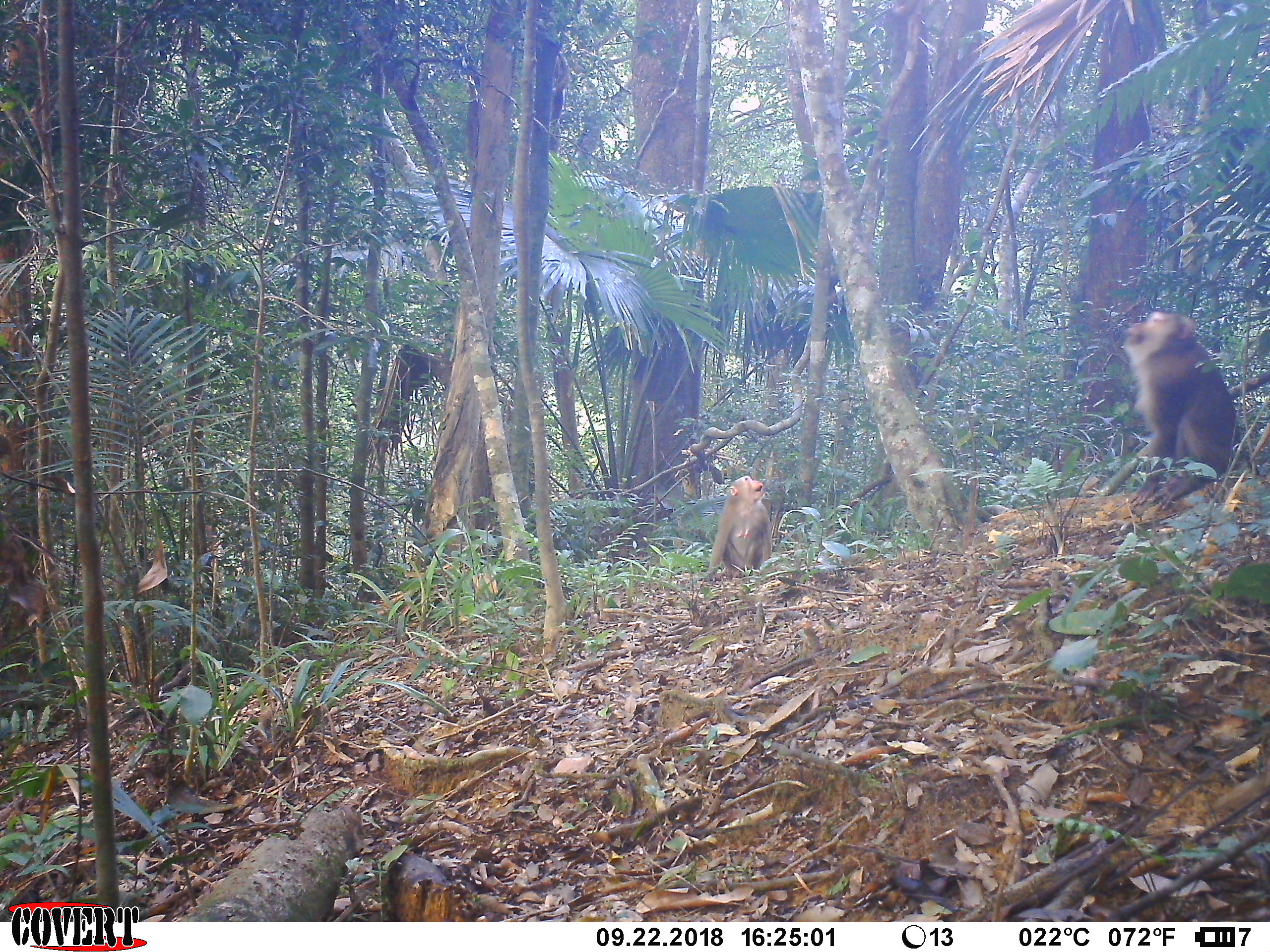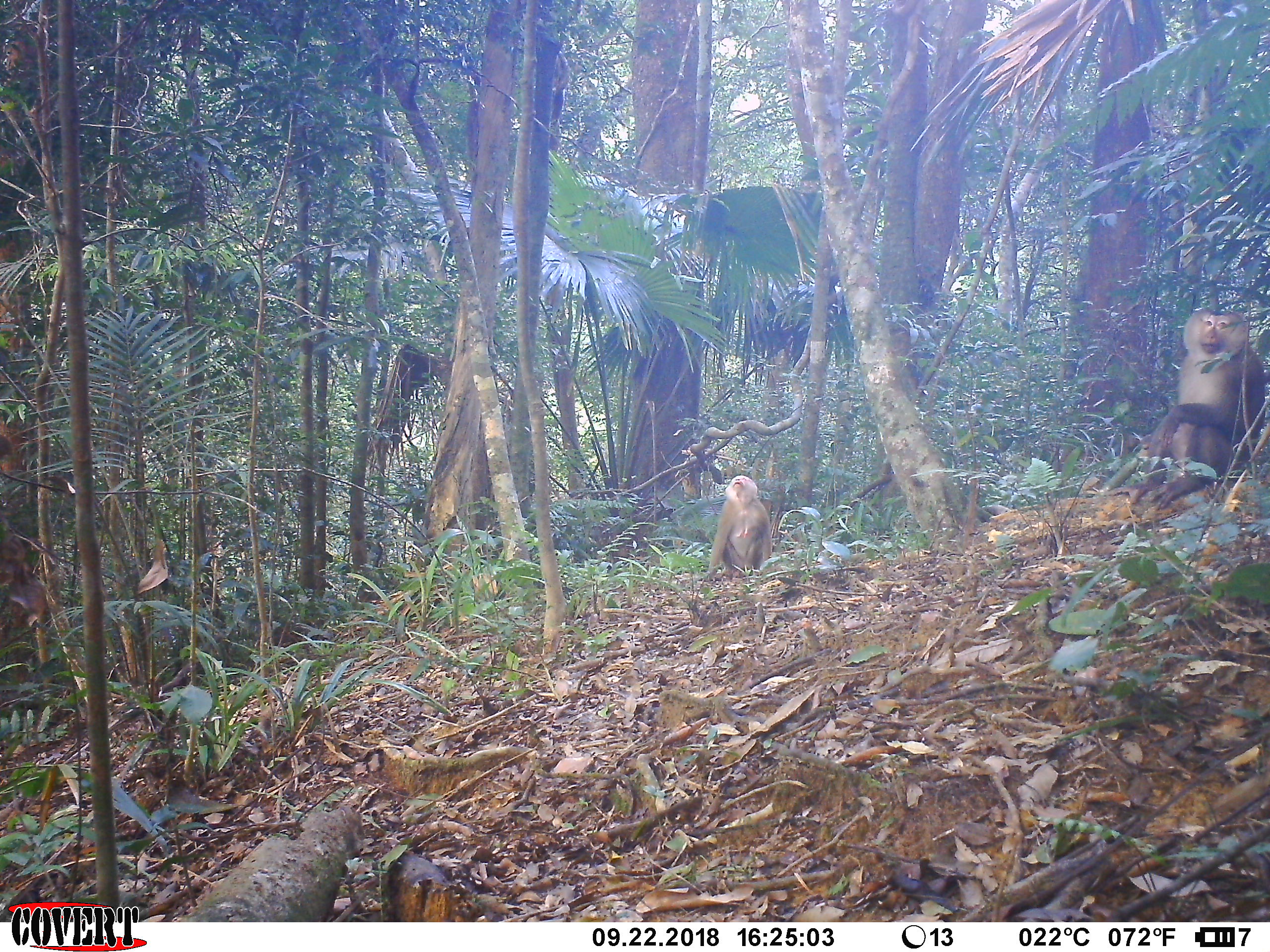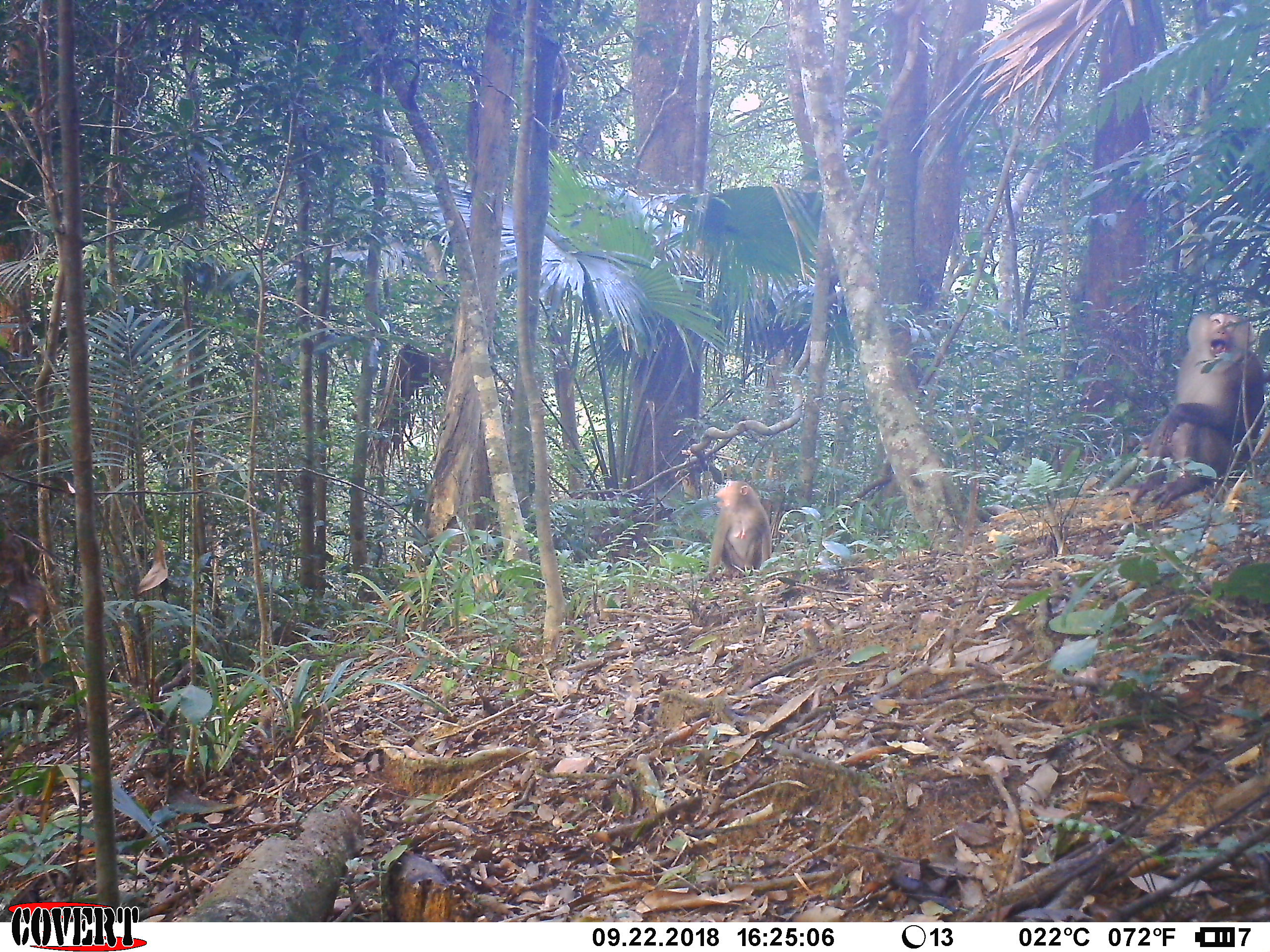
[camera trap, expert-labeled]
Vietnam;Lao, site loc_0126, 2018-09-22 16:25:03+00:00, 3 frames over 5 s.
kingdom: Animalia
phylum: Chordata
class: Mammalia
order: Primates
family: Cercopithecidae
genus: Macaca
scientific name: Macaca nemestrina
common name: pig-tailed macaque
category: pig tailed macaque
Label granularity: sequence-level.